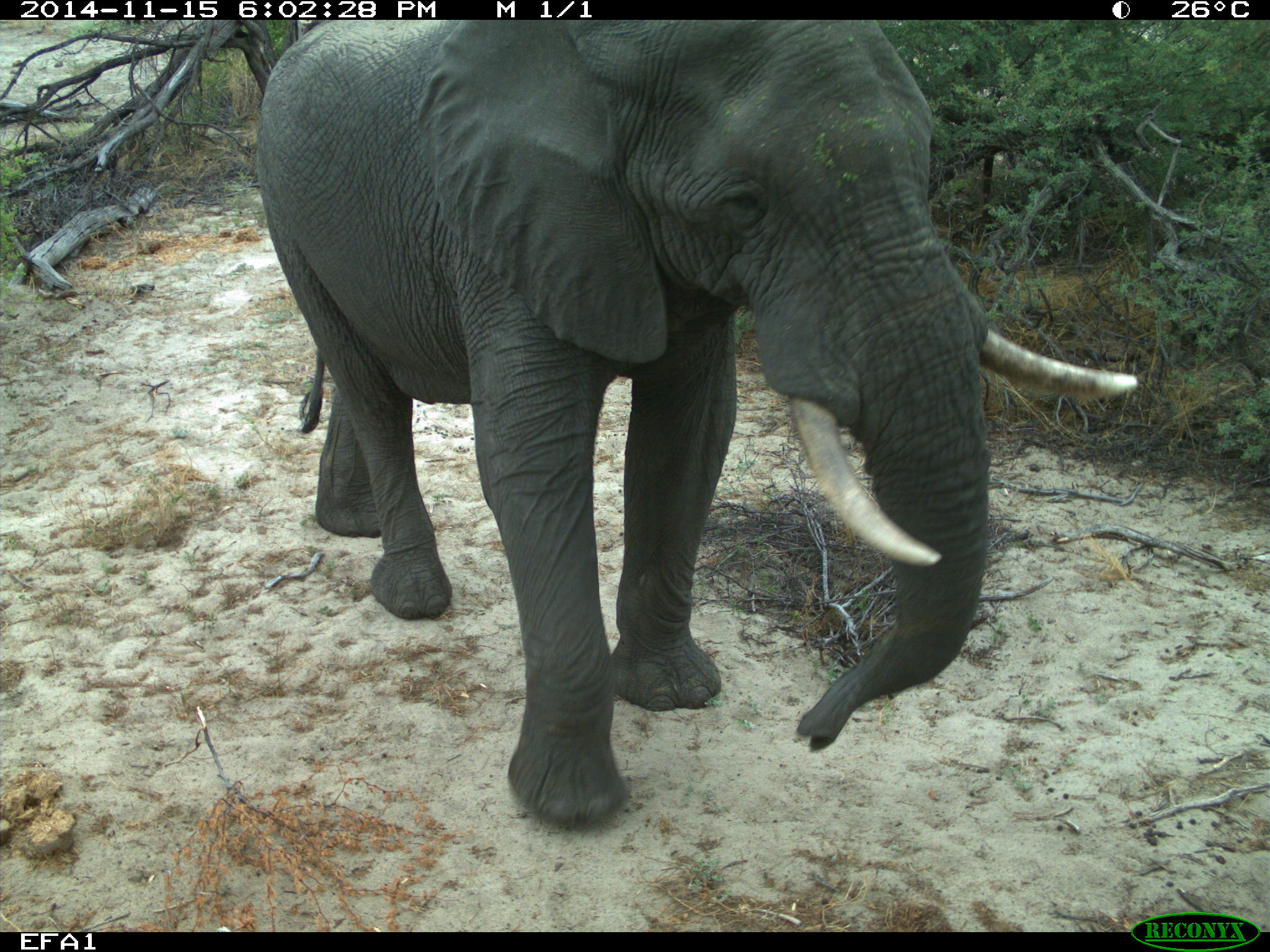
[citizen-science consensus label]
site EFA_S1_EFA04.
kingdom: Animalia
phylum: Chordata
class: Mammalia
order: Proboscidea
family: Elephantidae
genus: Loxodonta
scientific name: Loxodonta africana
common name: african bush elephant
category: elephant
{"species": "elephant (african bush elephant) (Loxodonta africana)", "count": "1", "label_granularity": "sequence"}